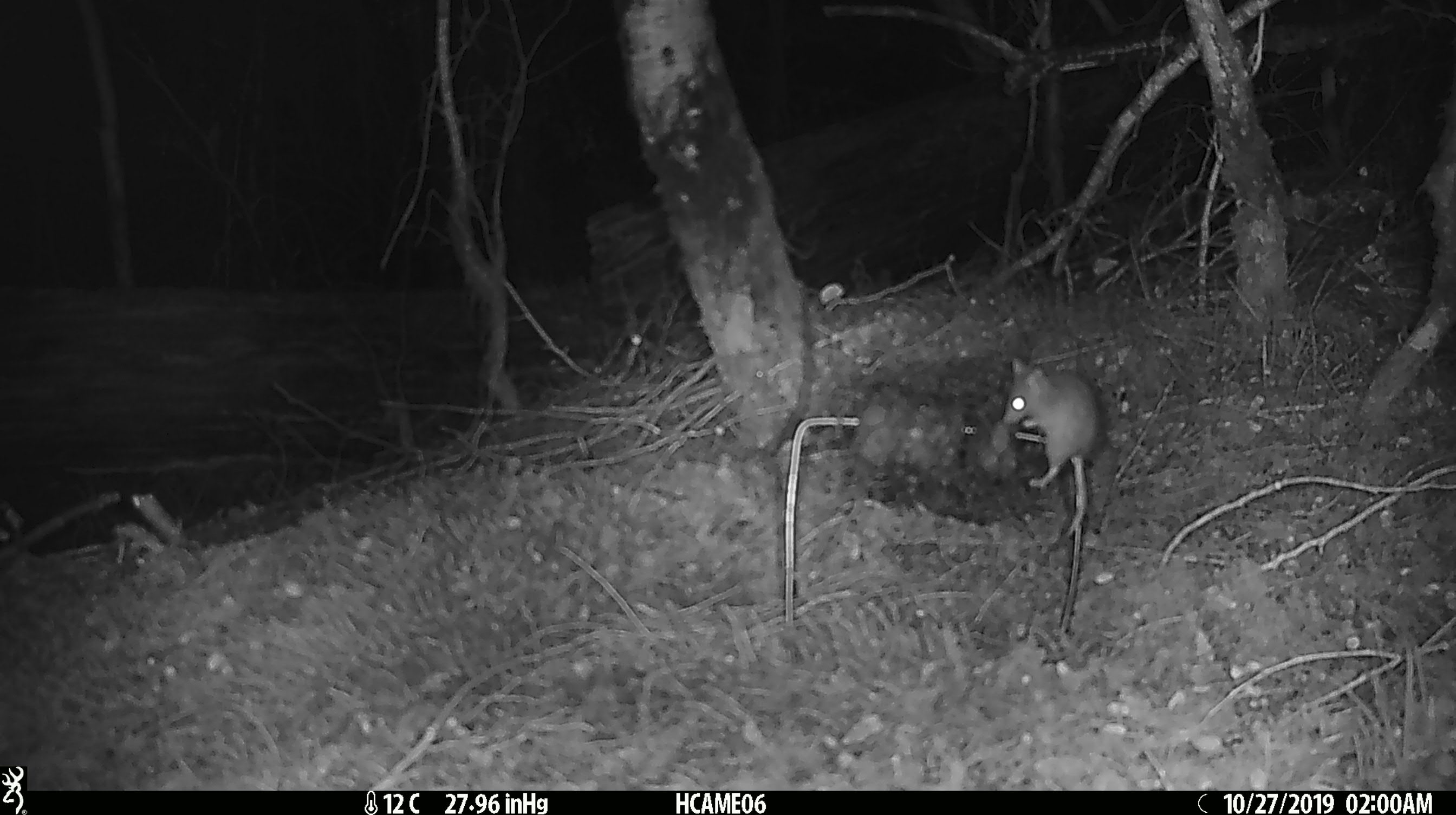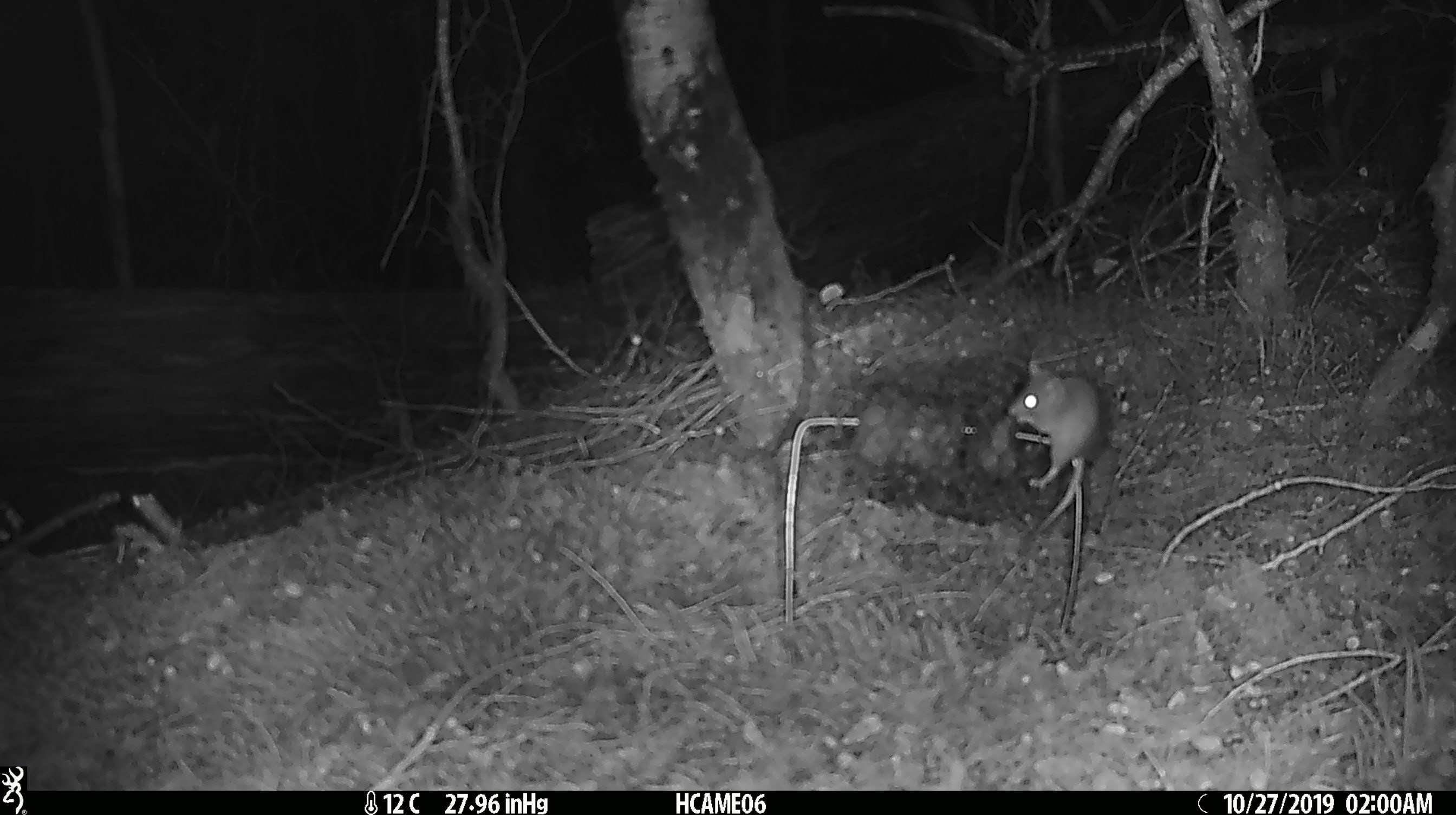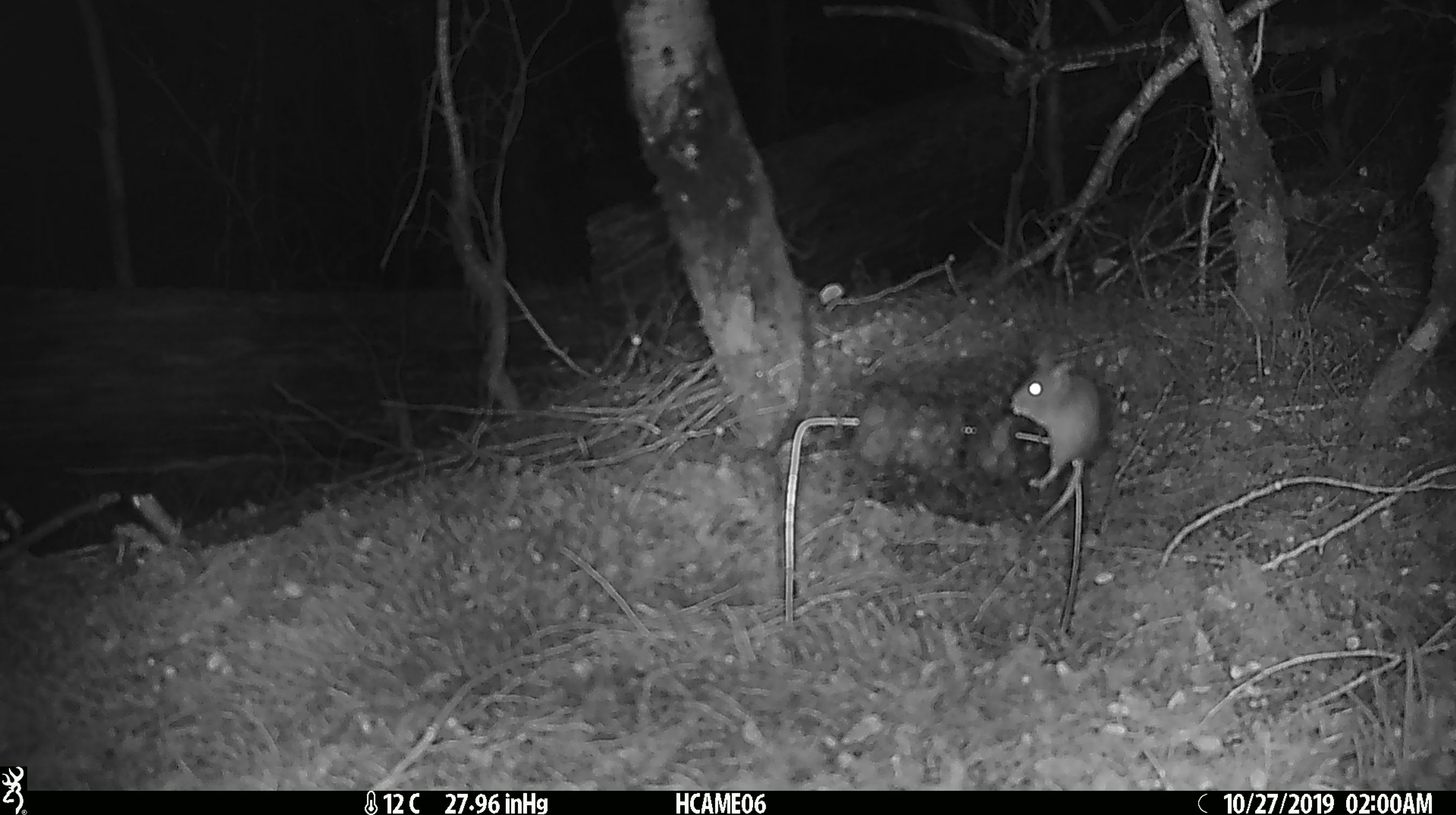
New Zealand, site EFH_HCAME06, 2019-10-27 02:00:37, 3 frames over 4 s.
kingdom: Animalia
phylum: Chordata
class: Mammalia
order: Rodentia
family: Muridae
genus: Mus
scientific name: Mus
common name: mouse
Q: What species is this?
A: Mouse (Mus).